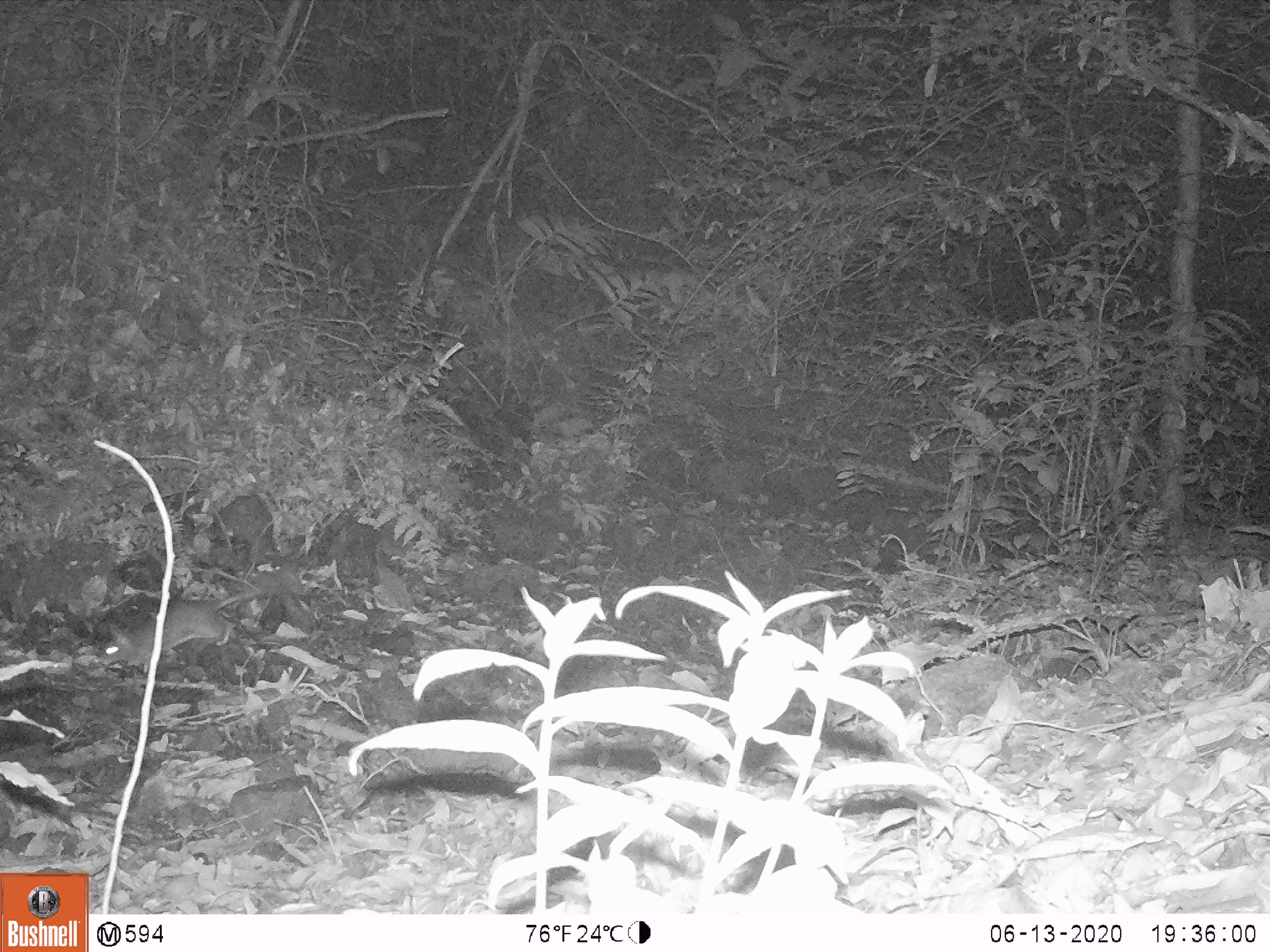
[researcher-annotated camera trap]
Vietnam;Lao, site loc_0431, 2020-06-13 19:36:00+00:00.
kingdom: Animalia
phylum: Chordata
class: Mammalia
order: Rodentia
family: Muridae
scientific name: Muridae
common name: old-world mice and rats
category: unidentified murid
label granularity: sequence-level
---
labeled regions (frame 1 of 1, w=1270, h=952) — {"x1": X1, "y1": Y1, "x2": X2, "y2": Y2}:
unidentified murid: {"x1": 100, "y1": 588, "x2": 263, "y2": 666}